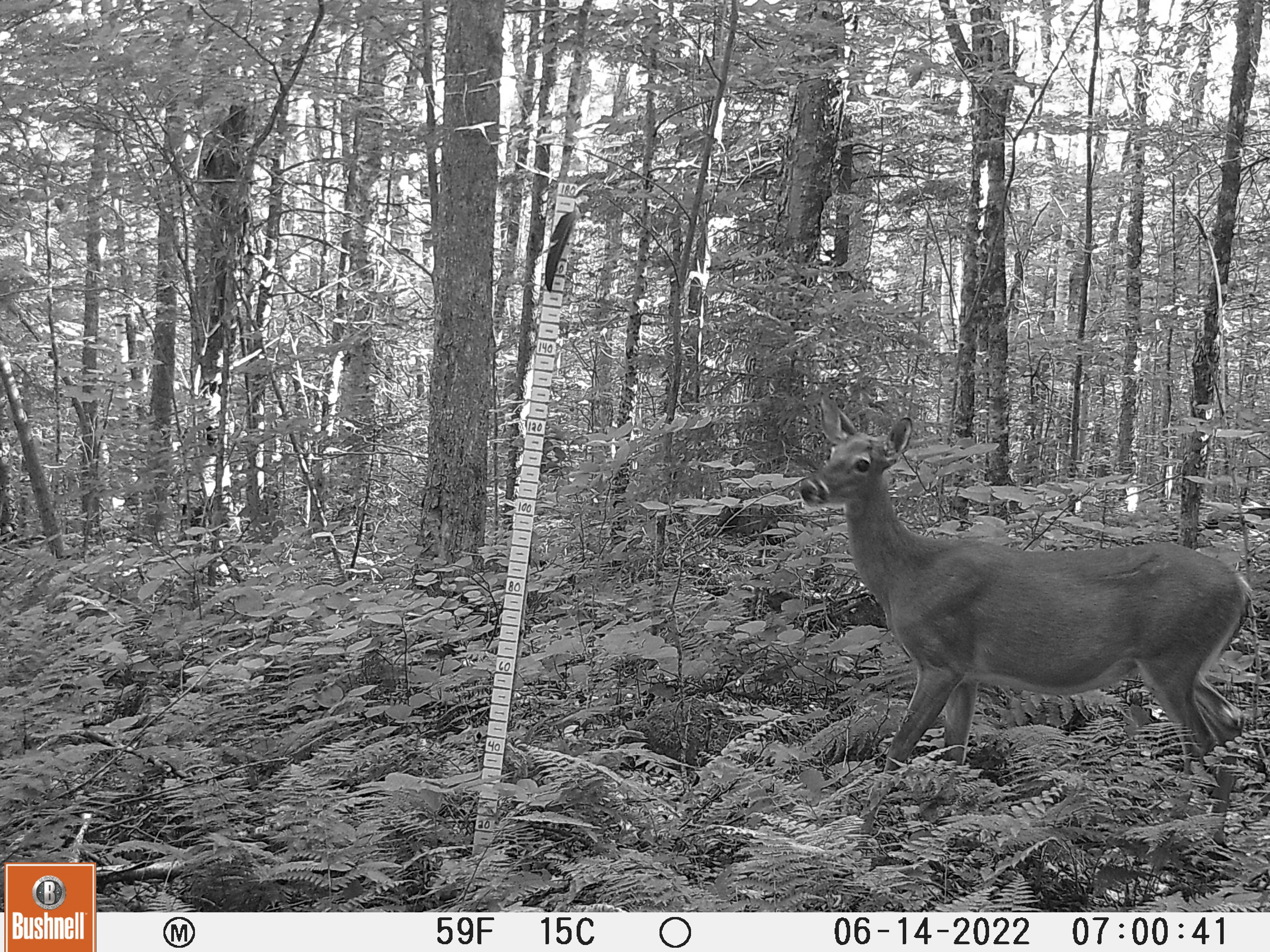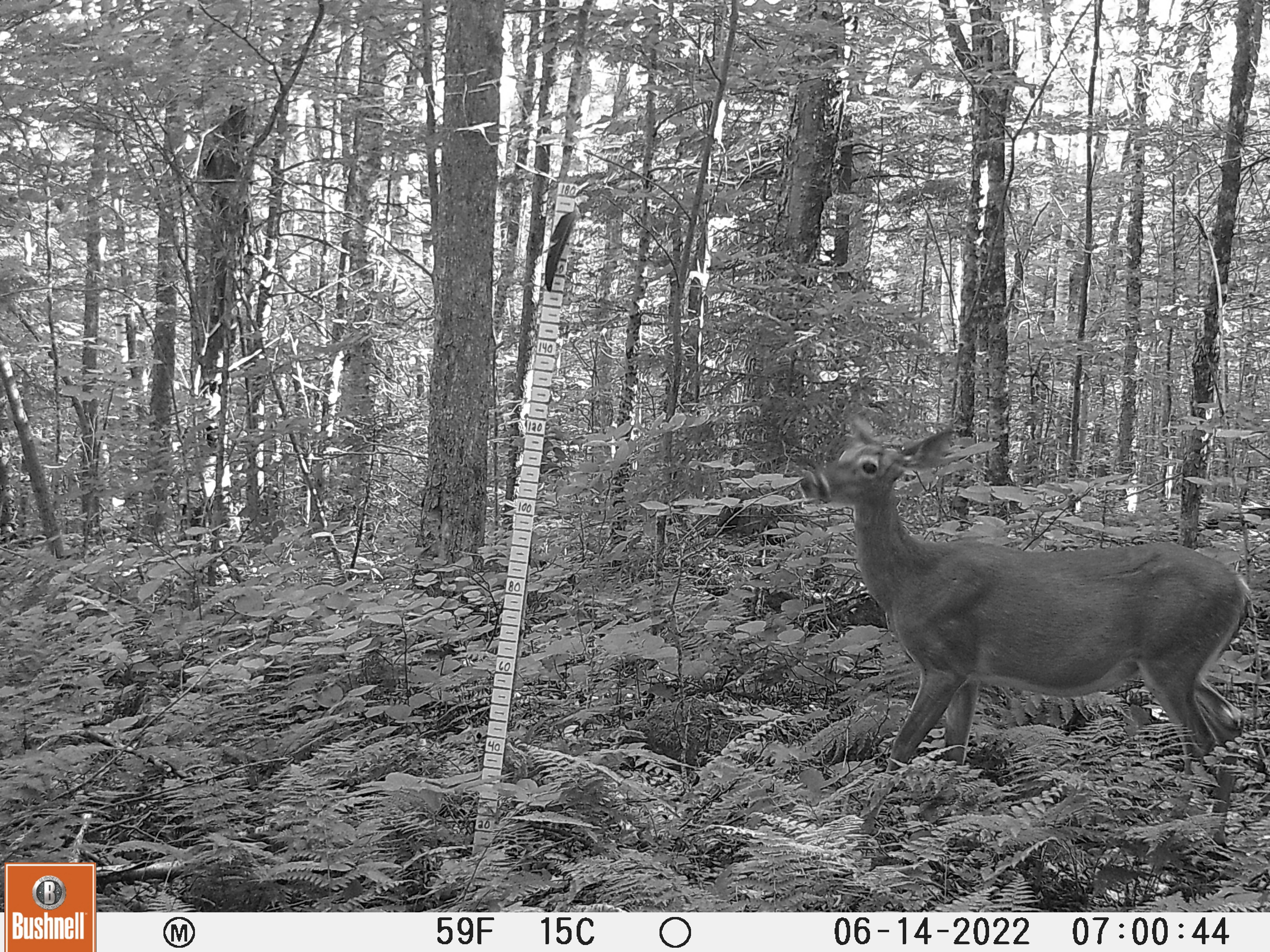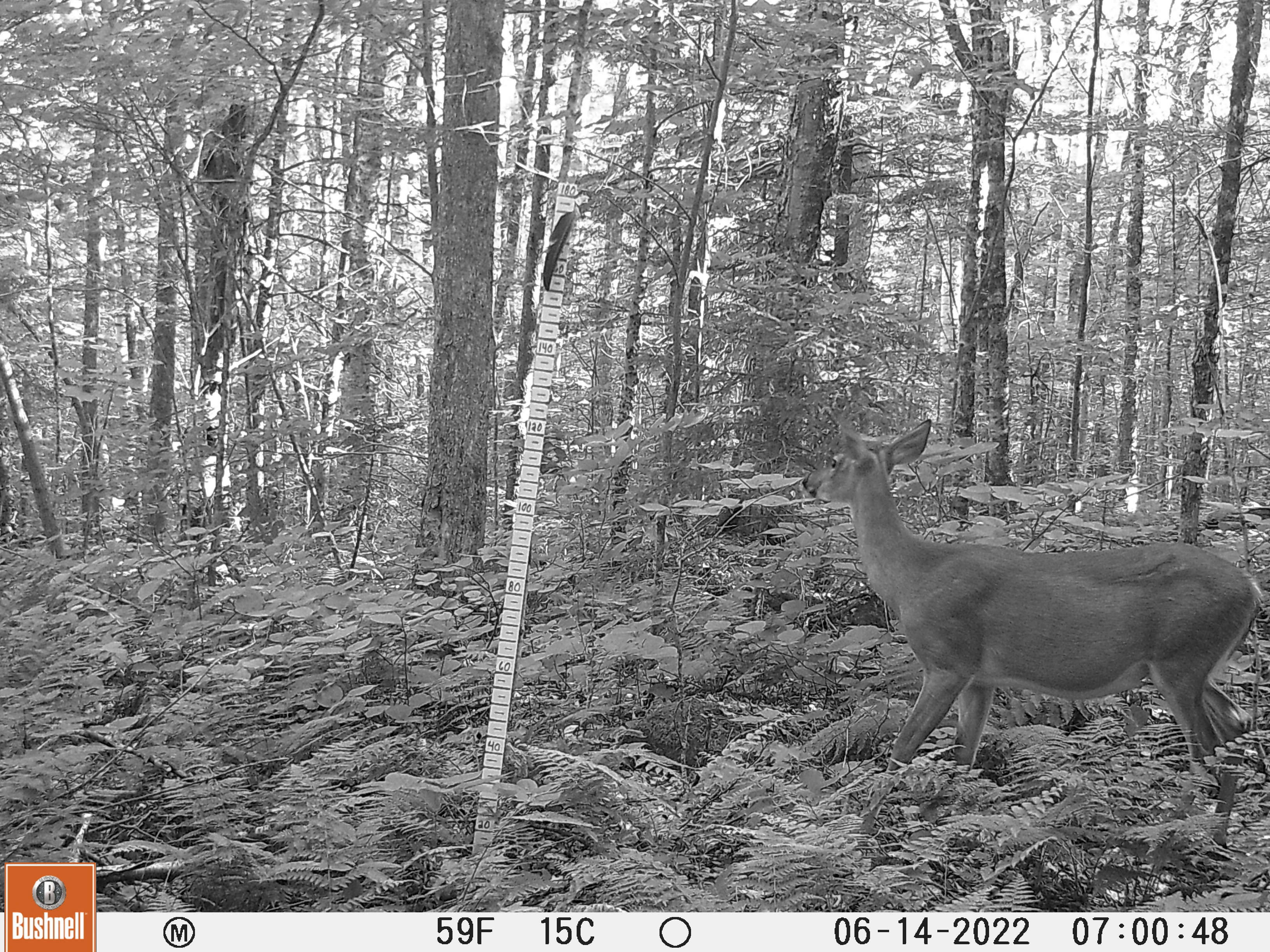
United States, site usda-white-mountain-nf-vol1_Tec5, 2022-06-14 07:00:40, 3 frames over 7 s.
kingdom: Animalia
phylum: Chordata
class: Mammalia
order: Artiodactyla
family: Cervidae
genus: Odocoileus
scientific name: Odocoileus virginianus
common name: white-tailed deer